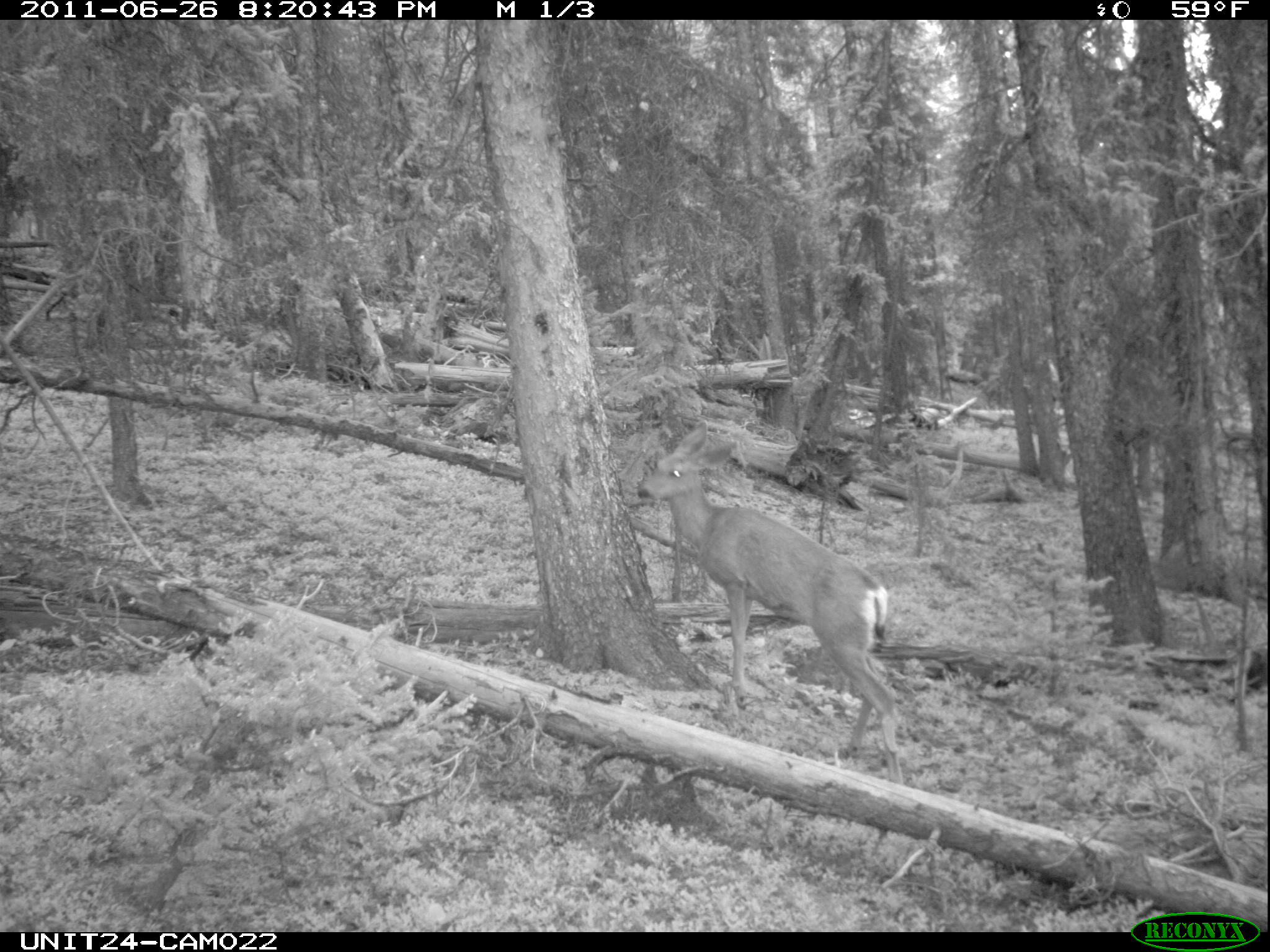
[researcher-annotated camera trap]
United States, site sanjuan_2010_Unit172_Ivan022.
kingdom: Animalia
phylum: Chordata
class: Mammalia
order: Artiodactyla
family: Cervidae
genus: Odocoileus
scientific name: Odocoileus hemionus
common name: mule deer